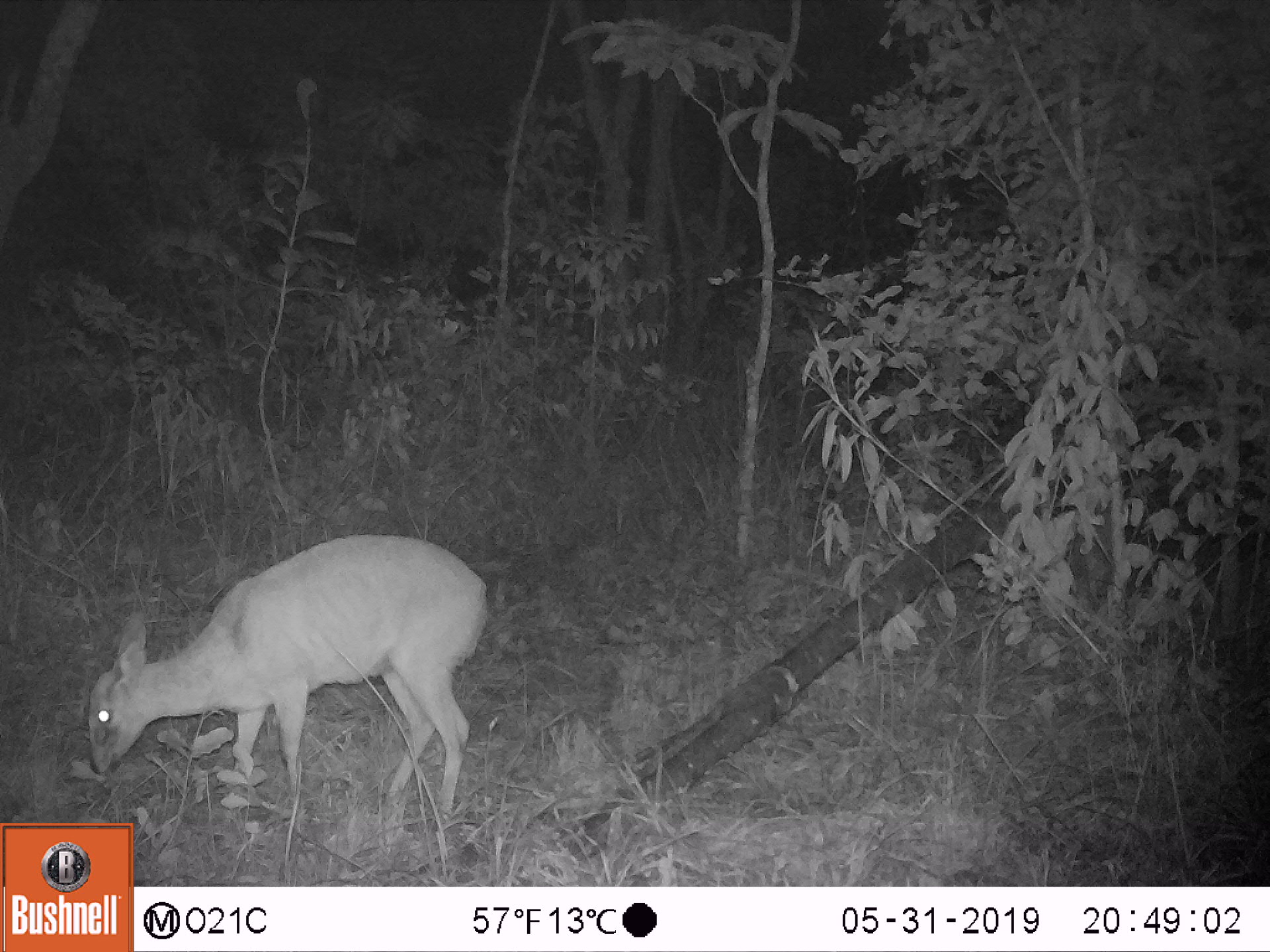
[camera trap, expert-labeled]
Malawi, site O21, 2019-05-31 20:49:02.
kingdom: Animalia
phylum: Chordata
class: Mammalia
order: Artiodactyla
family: Bovidae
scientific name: Antilopinae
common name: small antelope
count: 1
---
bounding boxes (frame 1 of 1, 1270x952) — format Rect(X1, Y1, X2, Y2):
small antelope: Rect(76, 527, 498, 821)